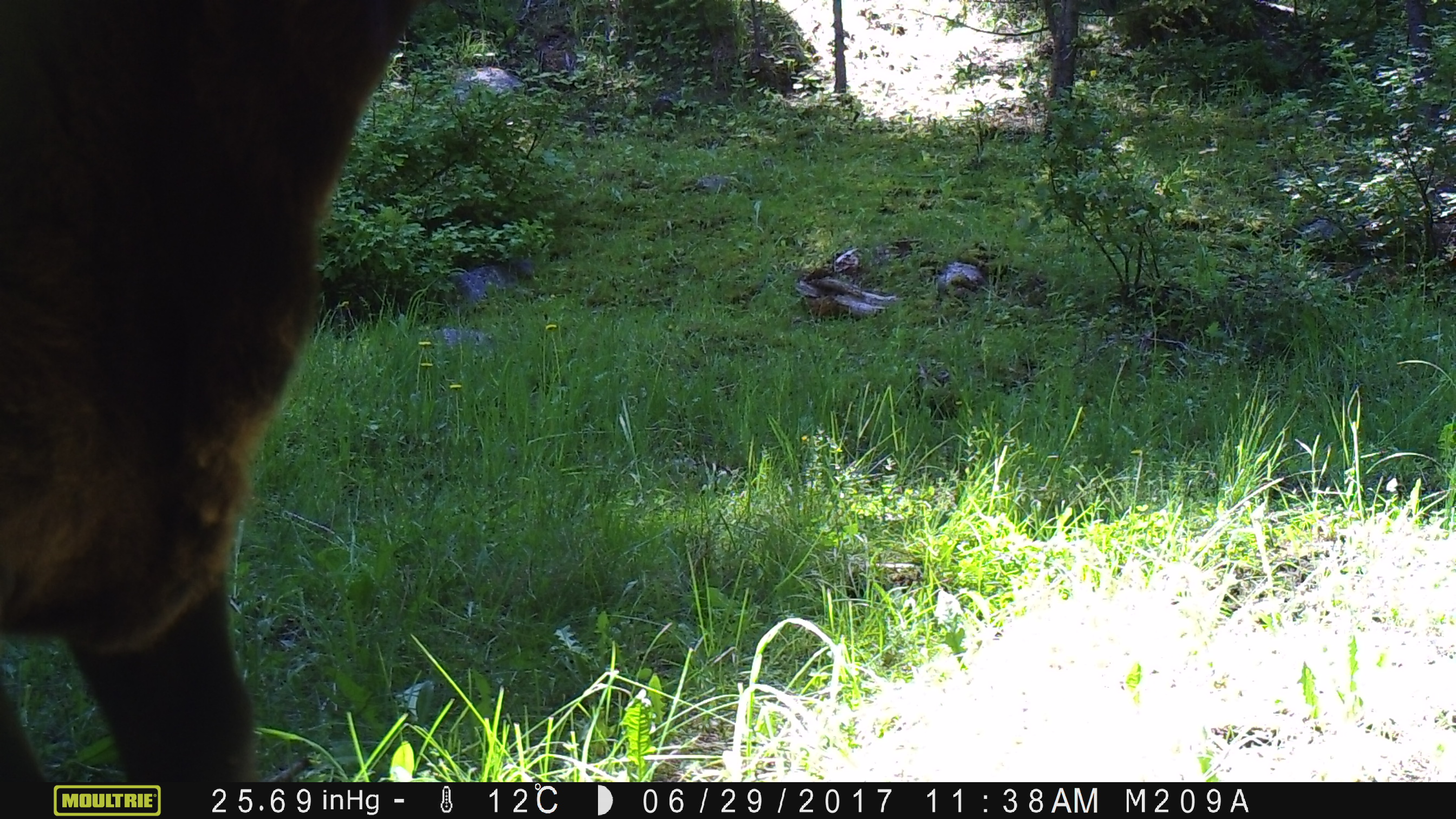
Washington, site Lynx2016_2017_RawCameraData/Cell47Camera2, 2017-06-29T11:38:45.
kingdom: Animalia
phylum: Chordata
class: Mammalia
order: Artiodactyla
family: Bovidae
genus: Bos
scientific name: Bos taurus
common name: domestic cattle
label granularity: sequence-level